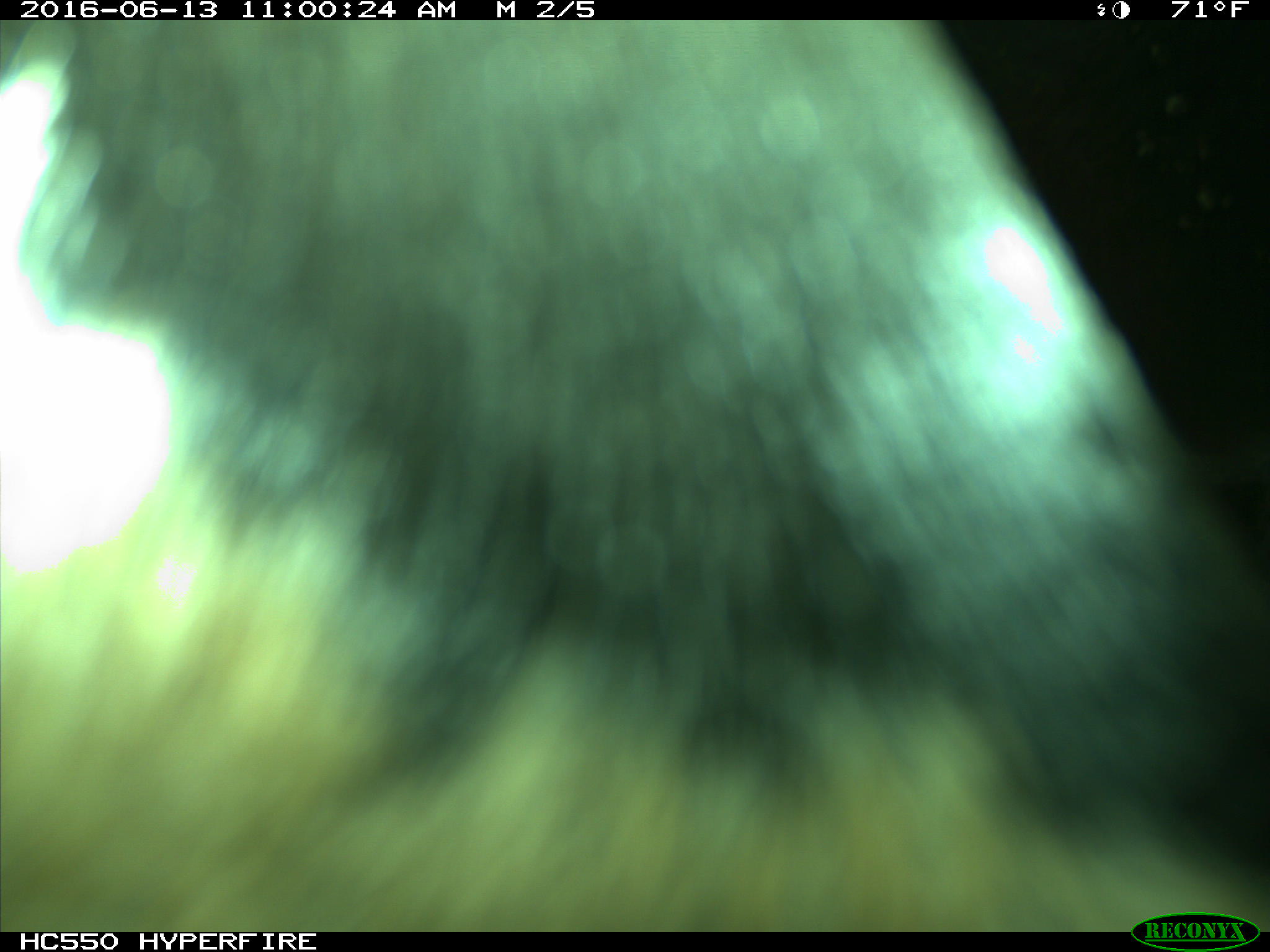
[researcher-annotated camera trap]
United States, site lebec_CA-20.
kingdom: Animalia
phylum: Chordata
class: Mammalia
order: Artiodactyla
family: Bovidae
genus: Bos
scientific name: Bos taurus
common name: domestic cow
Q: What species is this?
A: Bos taurus (domestic cow).